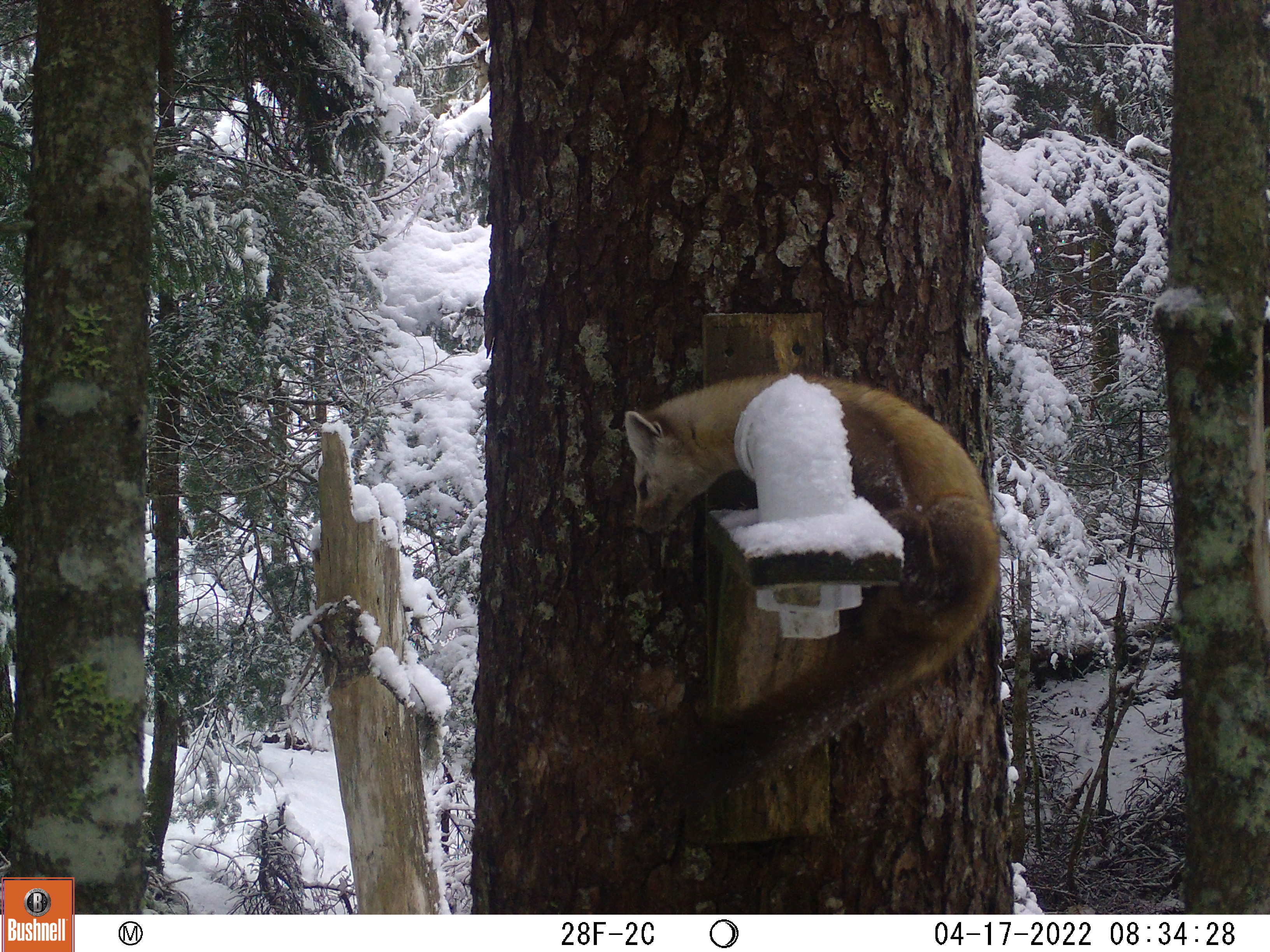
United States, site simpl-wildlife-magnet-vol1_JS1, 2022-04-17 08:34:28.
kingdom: Animalia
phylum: Chordata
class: Mammalia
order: Carnivora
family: Mustelidae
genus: Martes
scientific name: Martes americana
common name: american marten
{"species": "american marten (Martes americana)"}